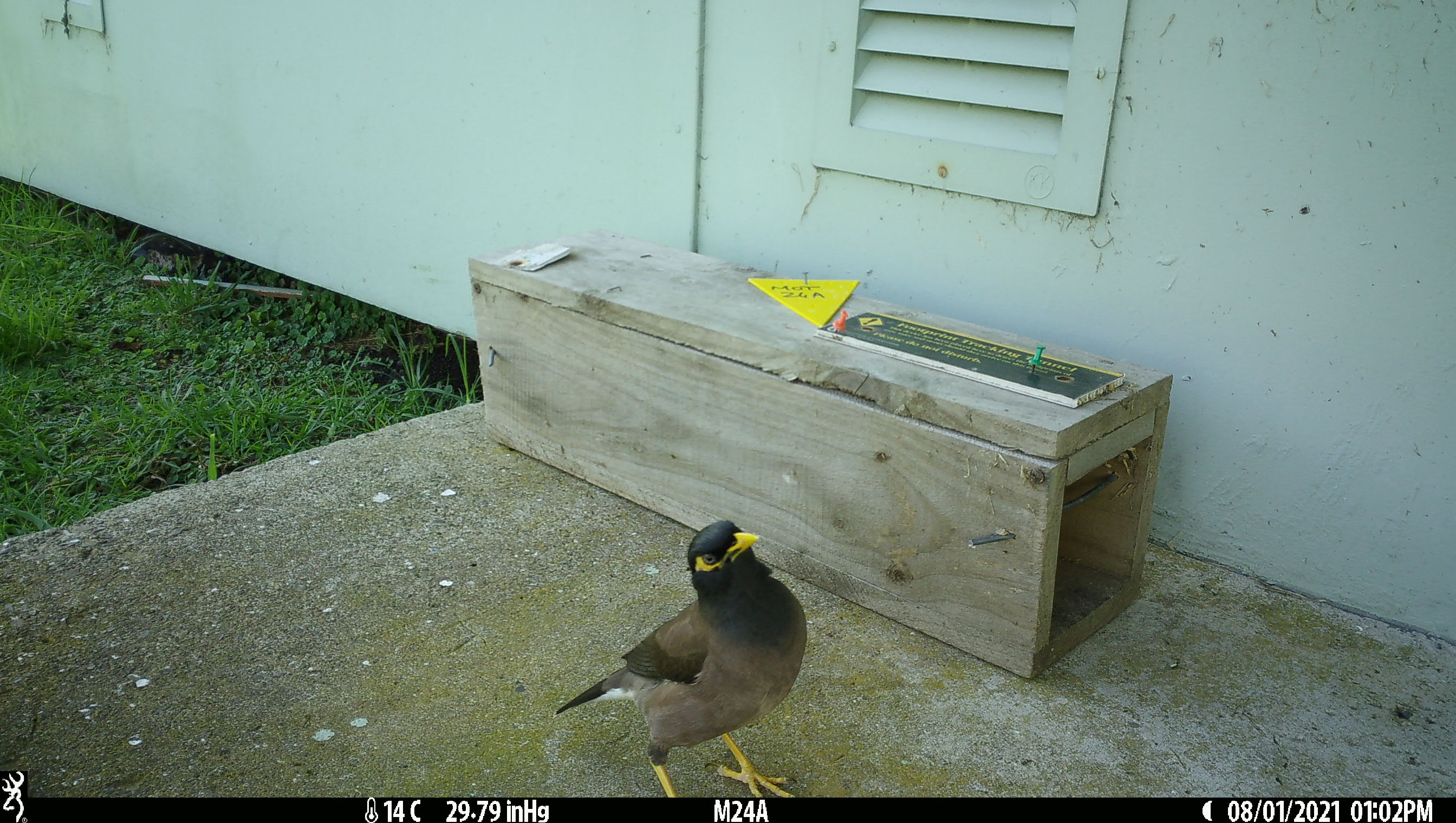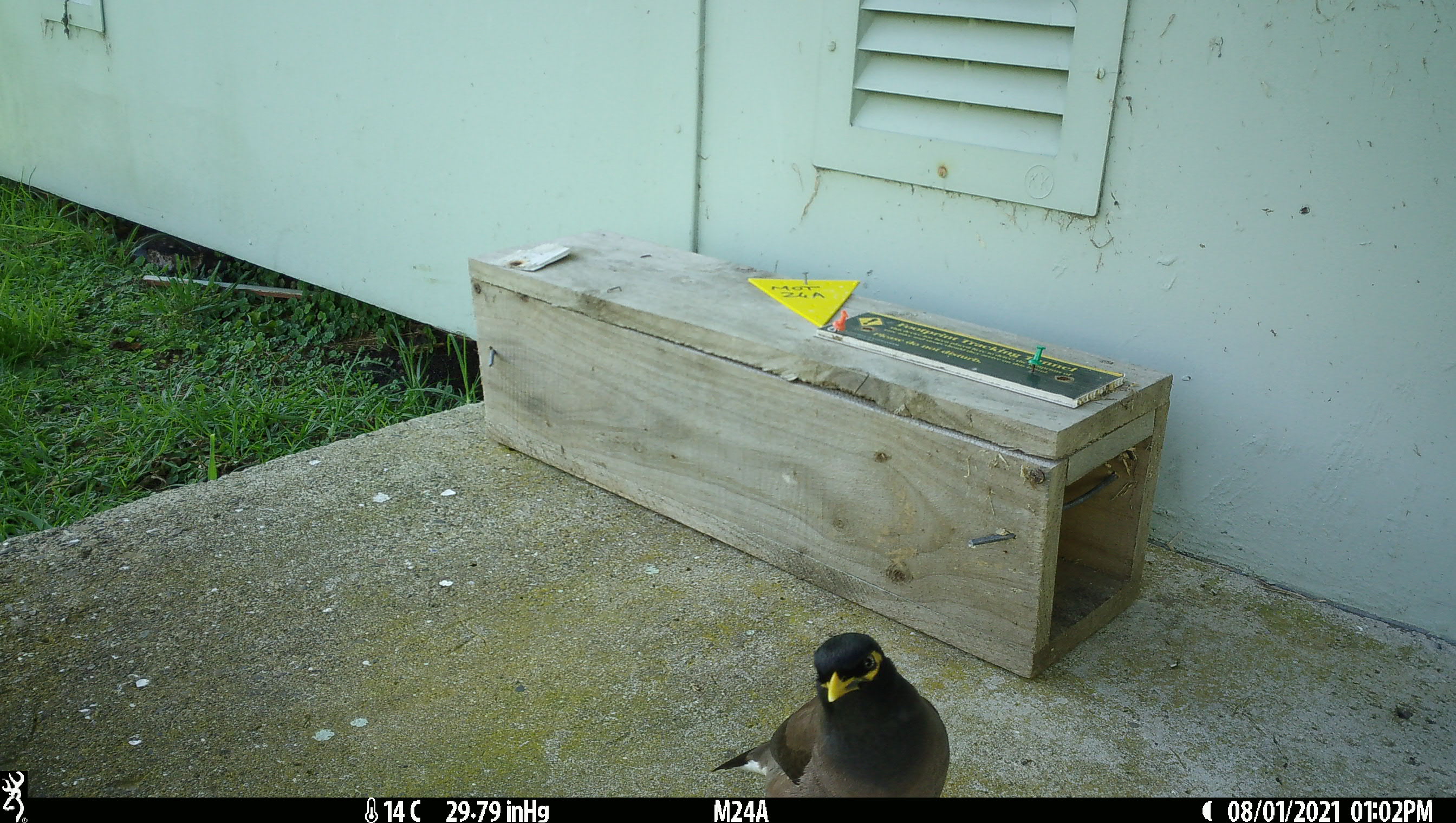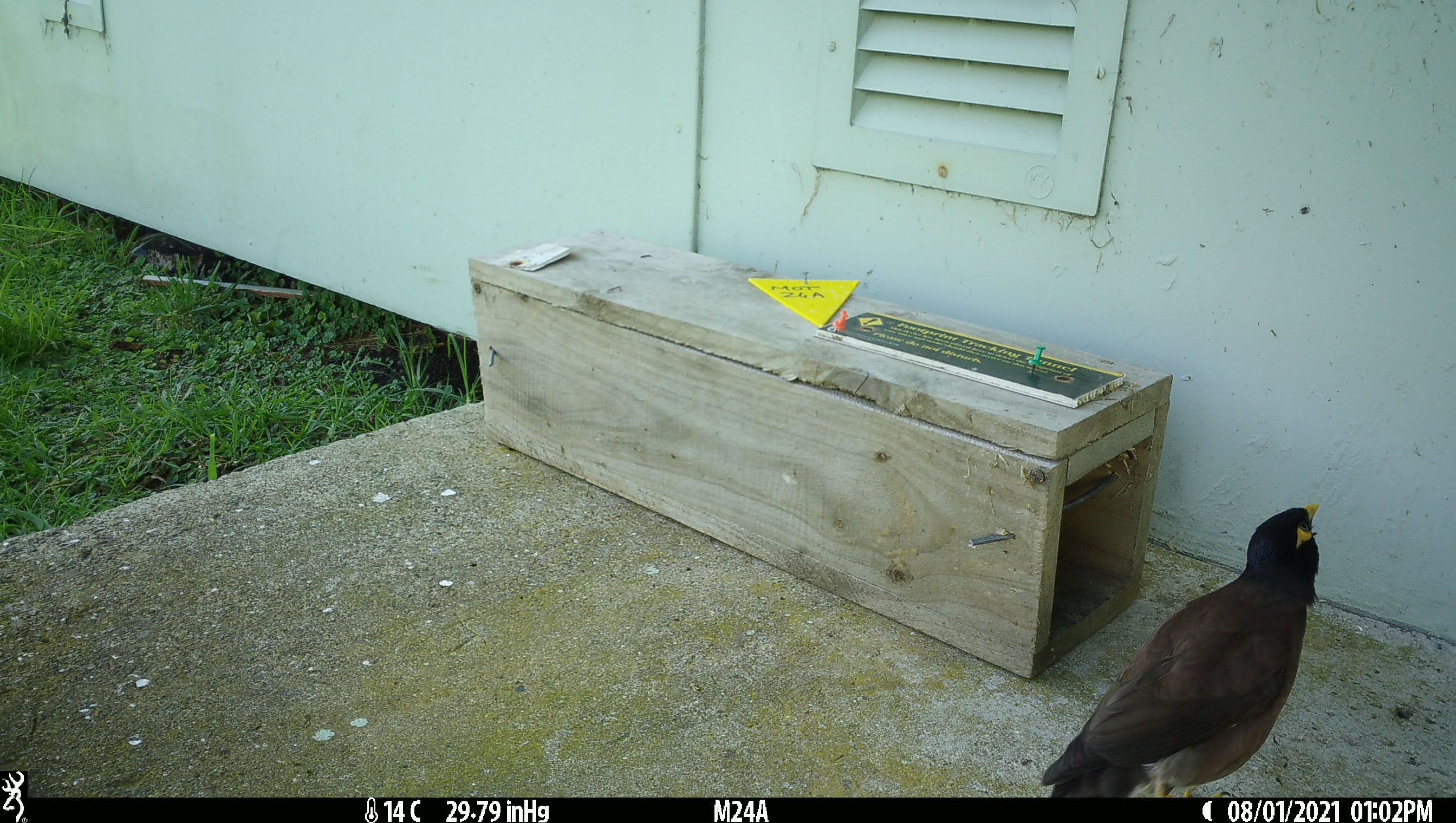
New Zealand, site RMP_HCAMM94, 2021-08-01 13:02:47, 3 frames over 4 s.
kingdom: Animalia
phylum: Chordata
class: Aves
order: Passeriformes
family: Sturnidae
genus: Acridotheres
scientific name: Acridotheres tristis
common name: common myna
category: myna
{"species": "myna (common myna) (Acridotheres tristis)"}